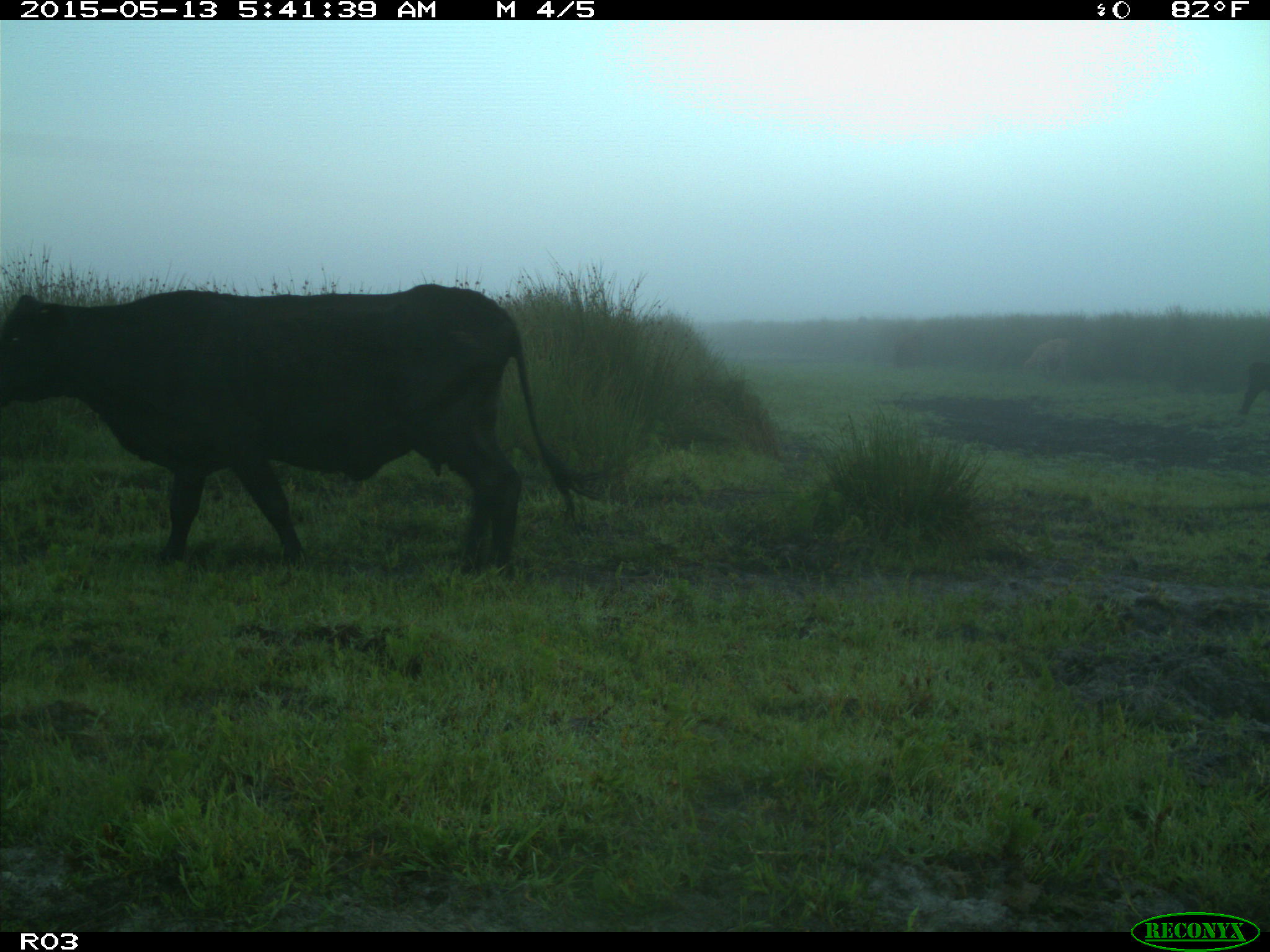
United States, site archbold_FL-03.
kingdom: Animalia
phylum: Chordata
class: Mammalia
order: Artiodactyla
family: Bovidae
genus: Bos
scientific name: Bos taurus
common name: domestic cow